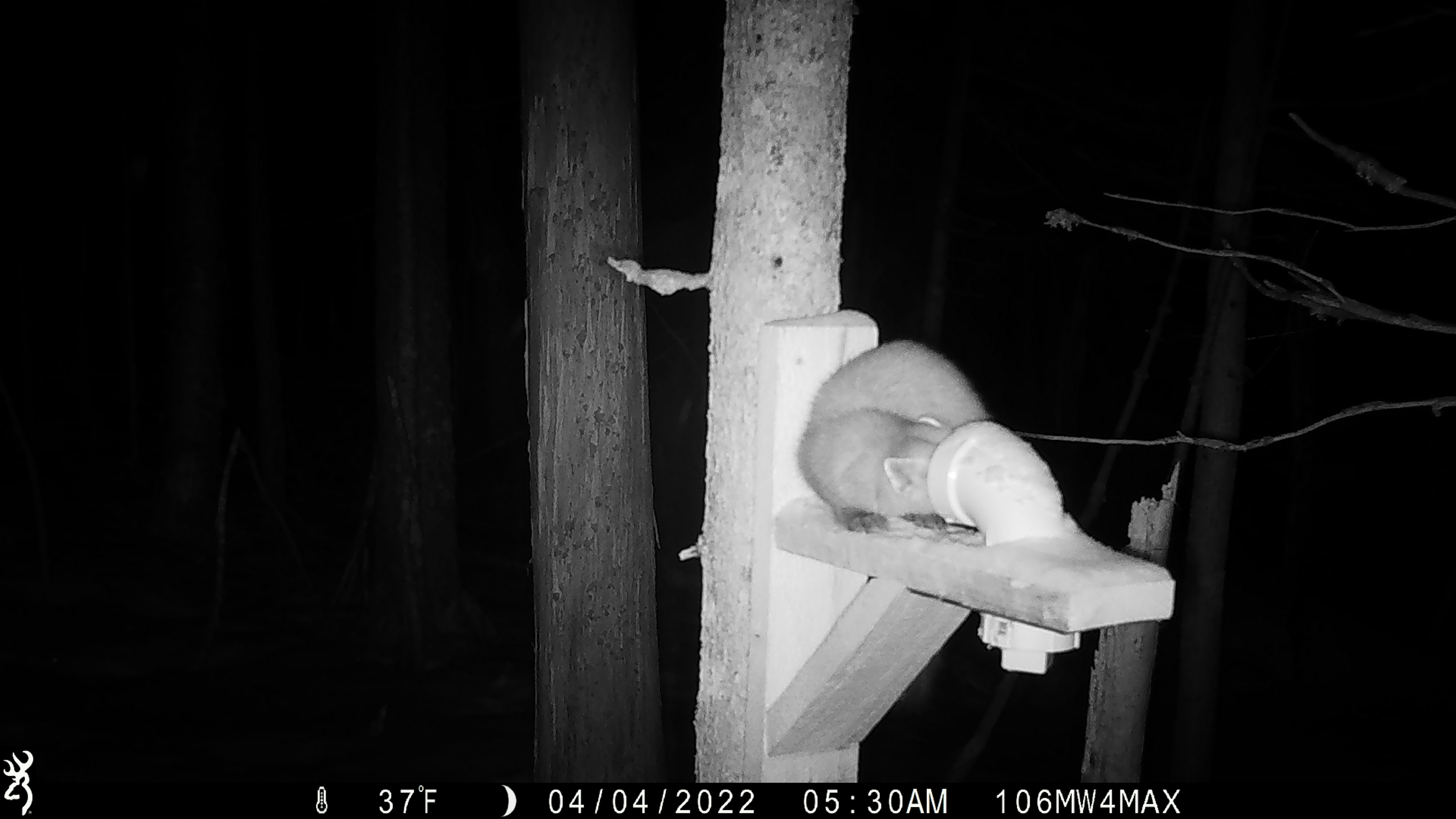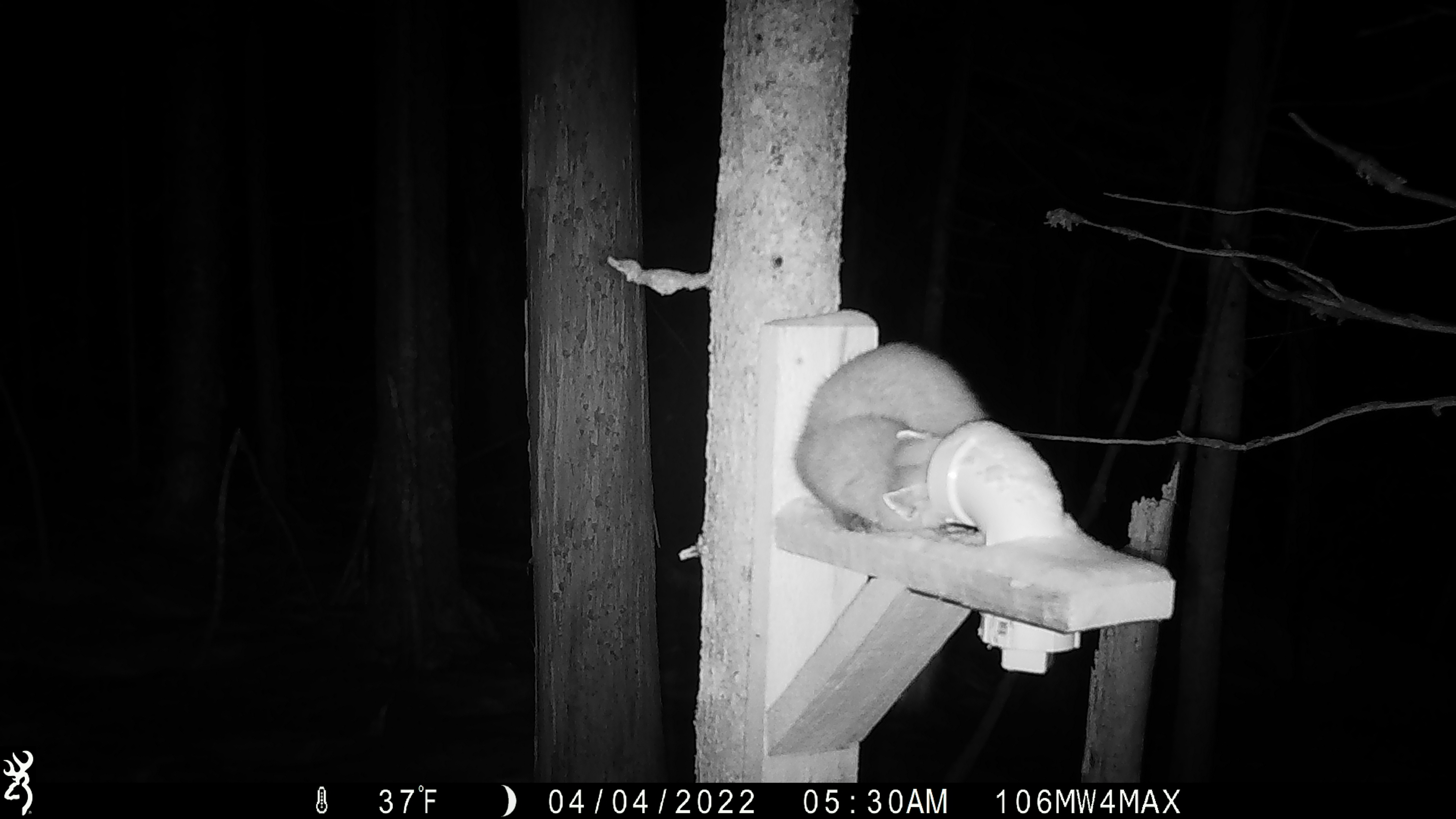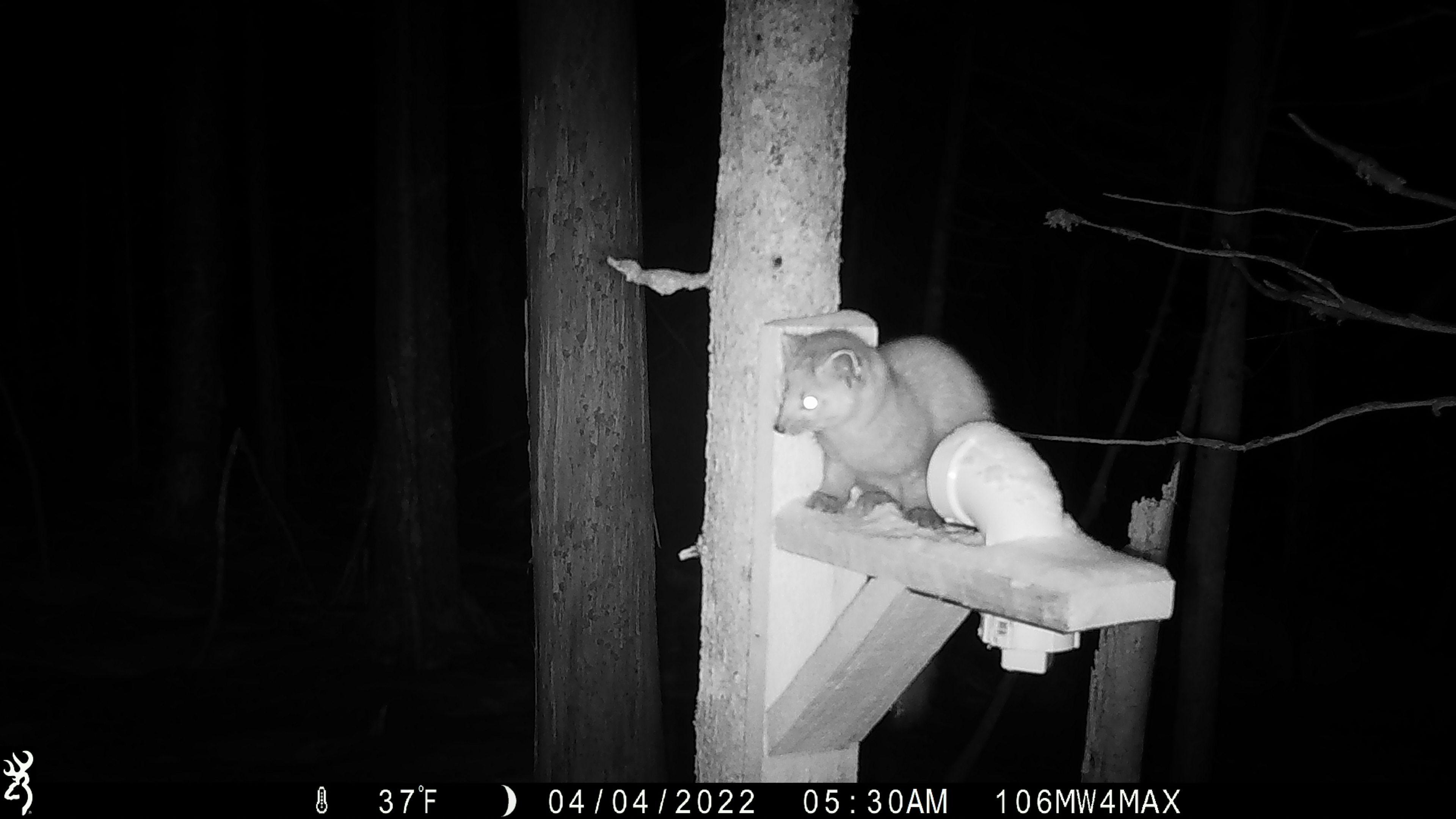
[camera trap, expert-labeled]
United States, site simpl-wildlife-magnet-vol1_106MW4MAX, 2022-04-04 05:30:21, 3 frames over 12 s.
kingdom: Animalia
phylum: Chordata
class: Mammalia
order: Carnivora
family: Mustelidae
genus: Martes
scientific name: Martes americana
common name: american marten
American marten (Martes americana).